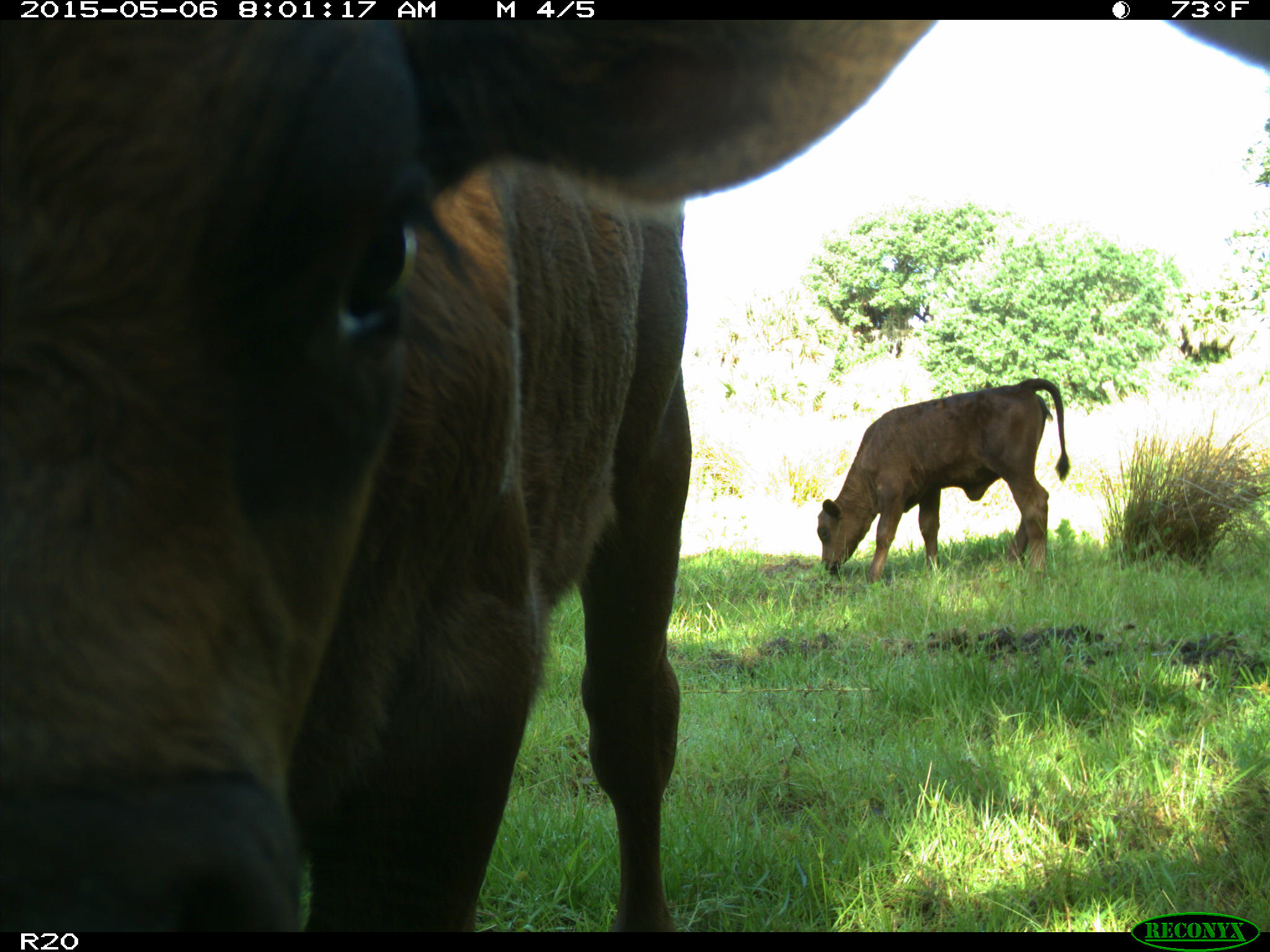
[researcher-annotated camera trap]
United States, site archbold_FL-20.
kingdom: Animalia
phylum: Chordata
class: Mammalia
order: Artiodactyla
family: Bovidae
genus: Bos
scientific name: Bos taurus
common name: domestic cow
Bos taurus (domestic cow).